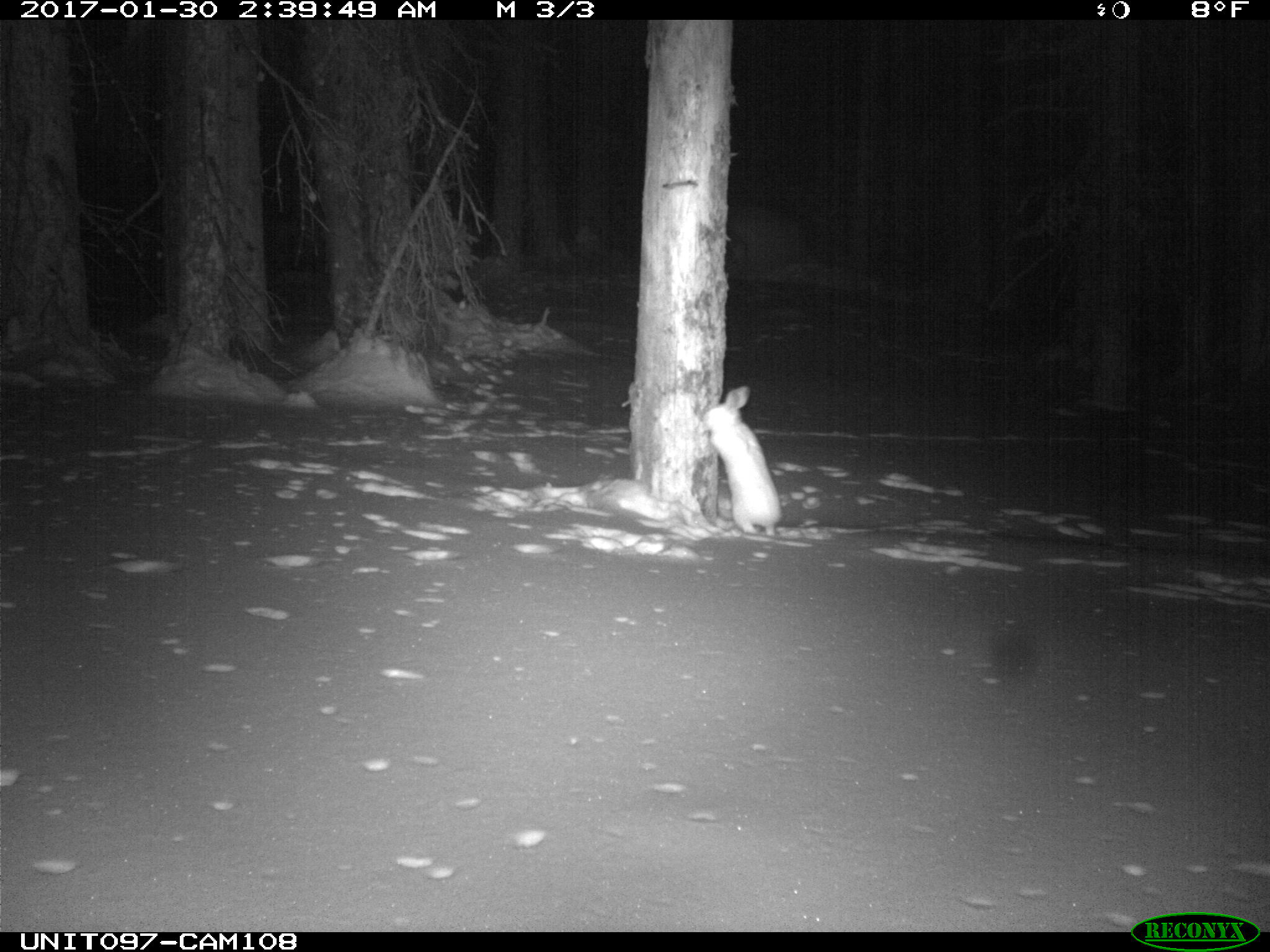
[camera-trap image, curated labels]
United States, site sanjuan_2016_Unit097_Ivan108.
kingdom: Animalia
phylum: Chordata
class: Mammalia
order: Lagomorpha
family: Leporidae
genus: Lepus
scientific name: Lepus americanus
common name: snowshoe hare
Lepus americanus (snowshoe hare).